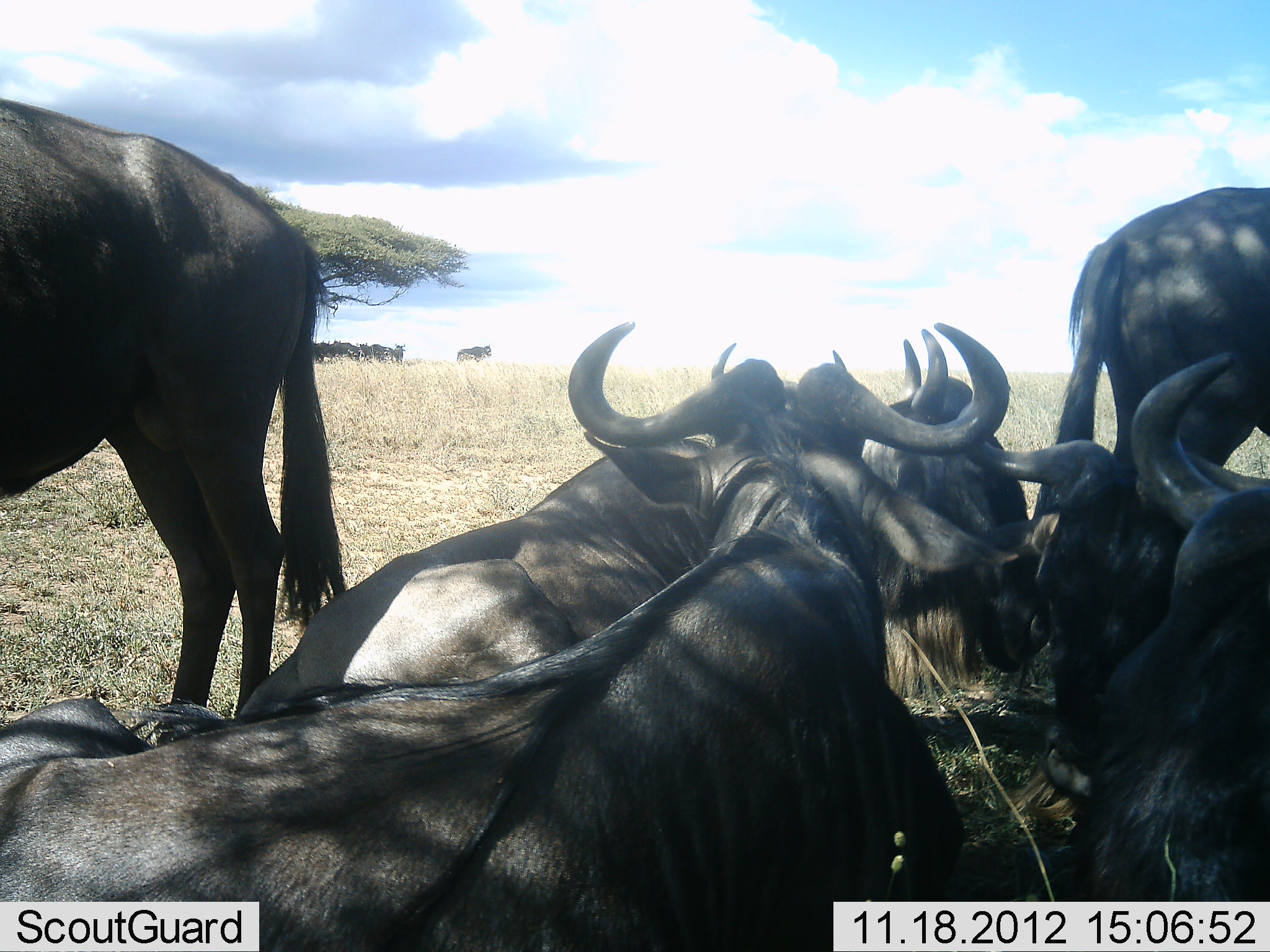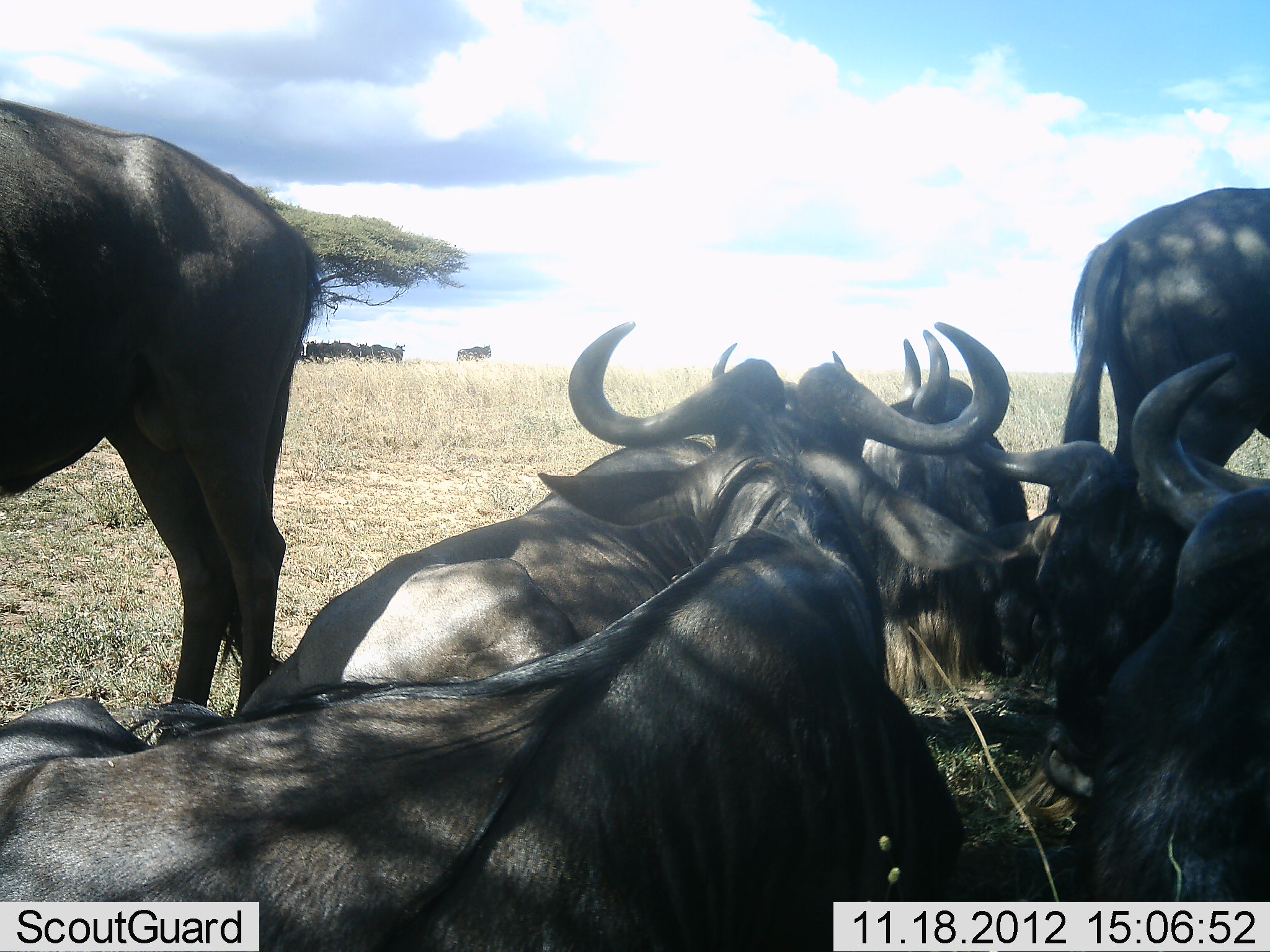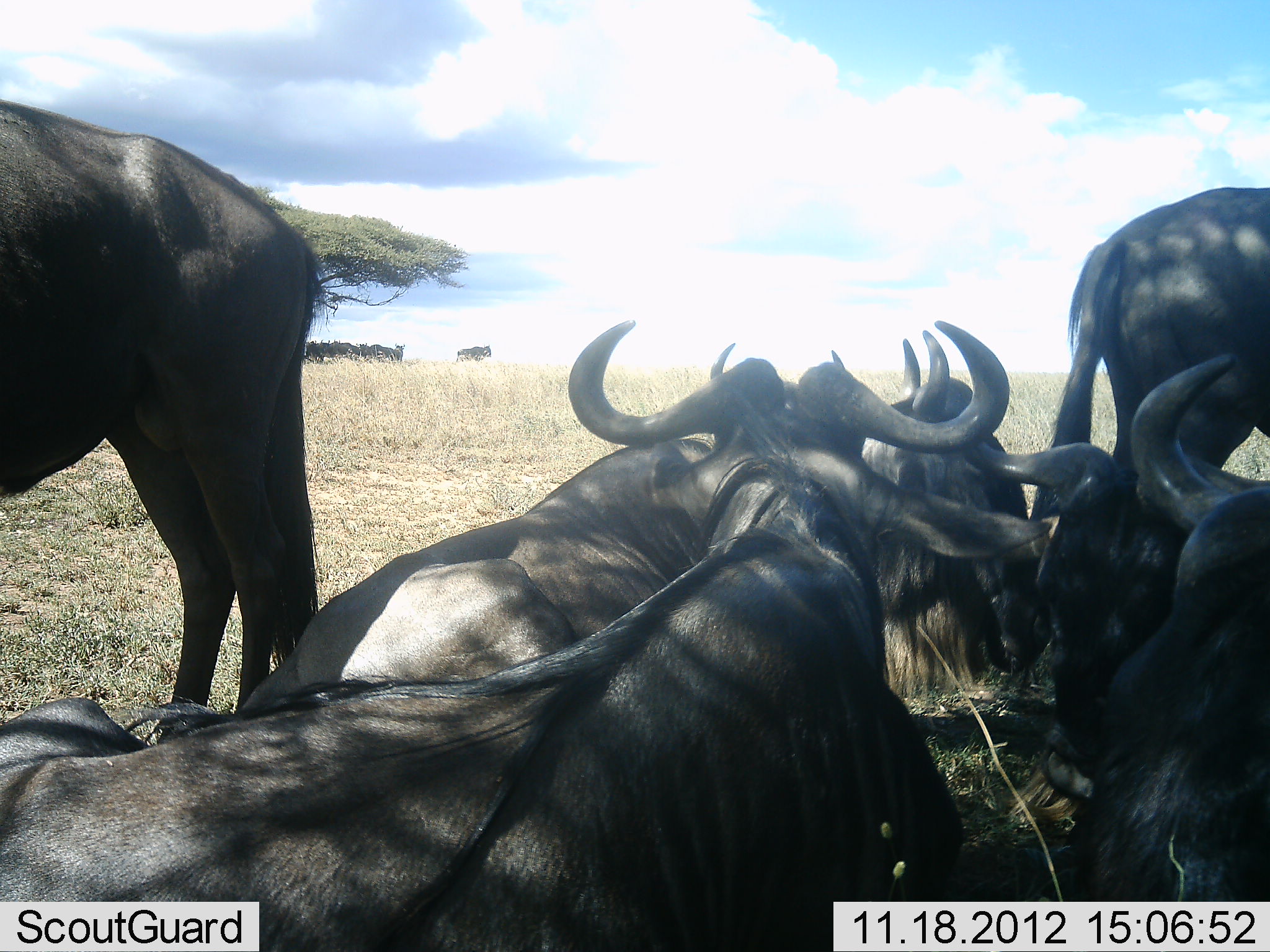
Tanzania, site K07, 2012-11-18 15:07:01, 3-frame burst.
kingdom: Animalia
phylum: Chordata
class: Mammalia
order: Artiodactyla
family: Bovidae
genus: Connochaetes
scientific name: Connochaetes taurinus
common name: blue wildebeest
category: wildebeest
Wildebeest (blue wildebeest) (Connochaetes taurinus), count 11-50. Behavior (volunteer vote fractions): standing 50%, resting 90%, moving 0%, interacting 0%. Young present (vote fraction): 0%. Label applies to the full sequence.